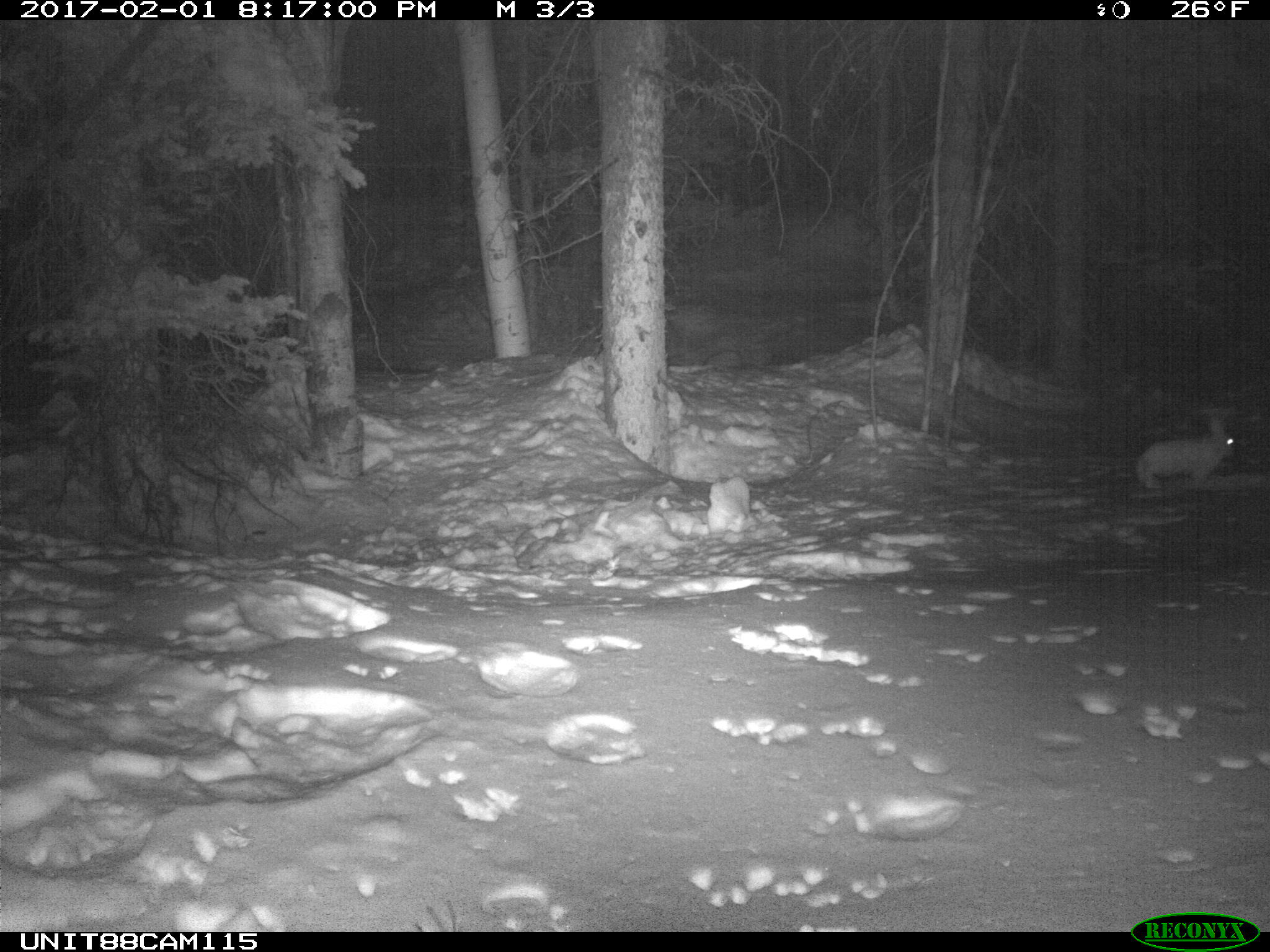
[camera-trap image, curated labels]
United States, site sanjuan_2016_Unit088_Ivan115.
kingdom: Animalia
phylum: Chordata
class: Mammalia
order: Lagomorpha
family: Leporidae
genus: Lepus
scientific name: Lepus americanus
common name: snowshoe hare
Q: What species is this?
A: Lepus americanus (snowshoe hare).